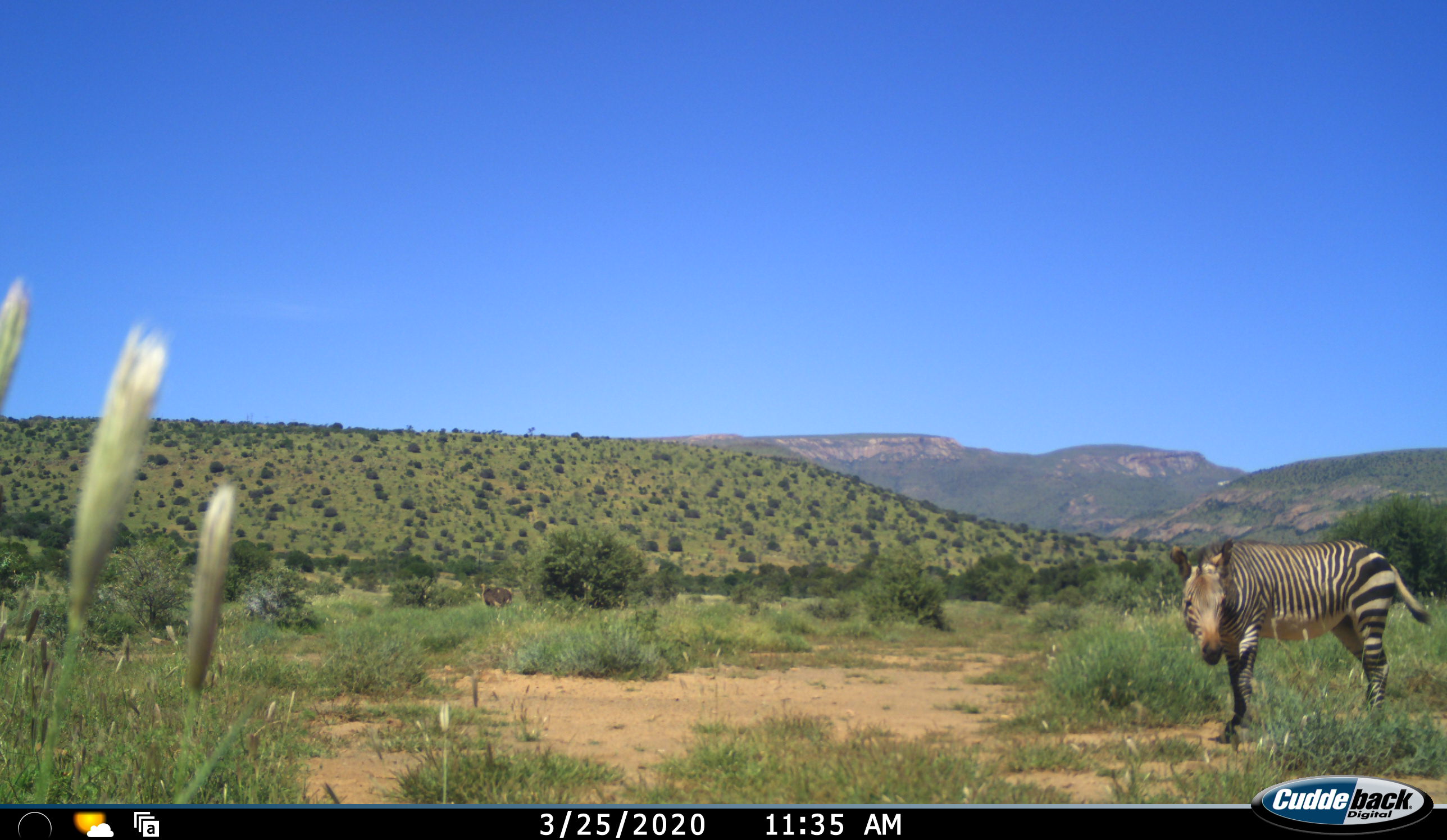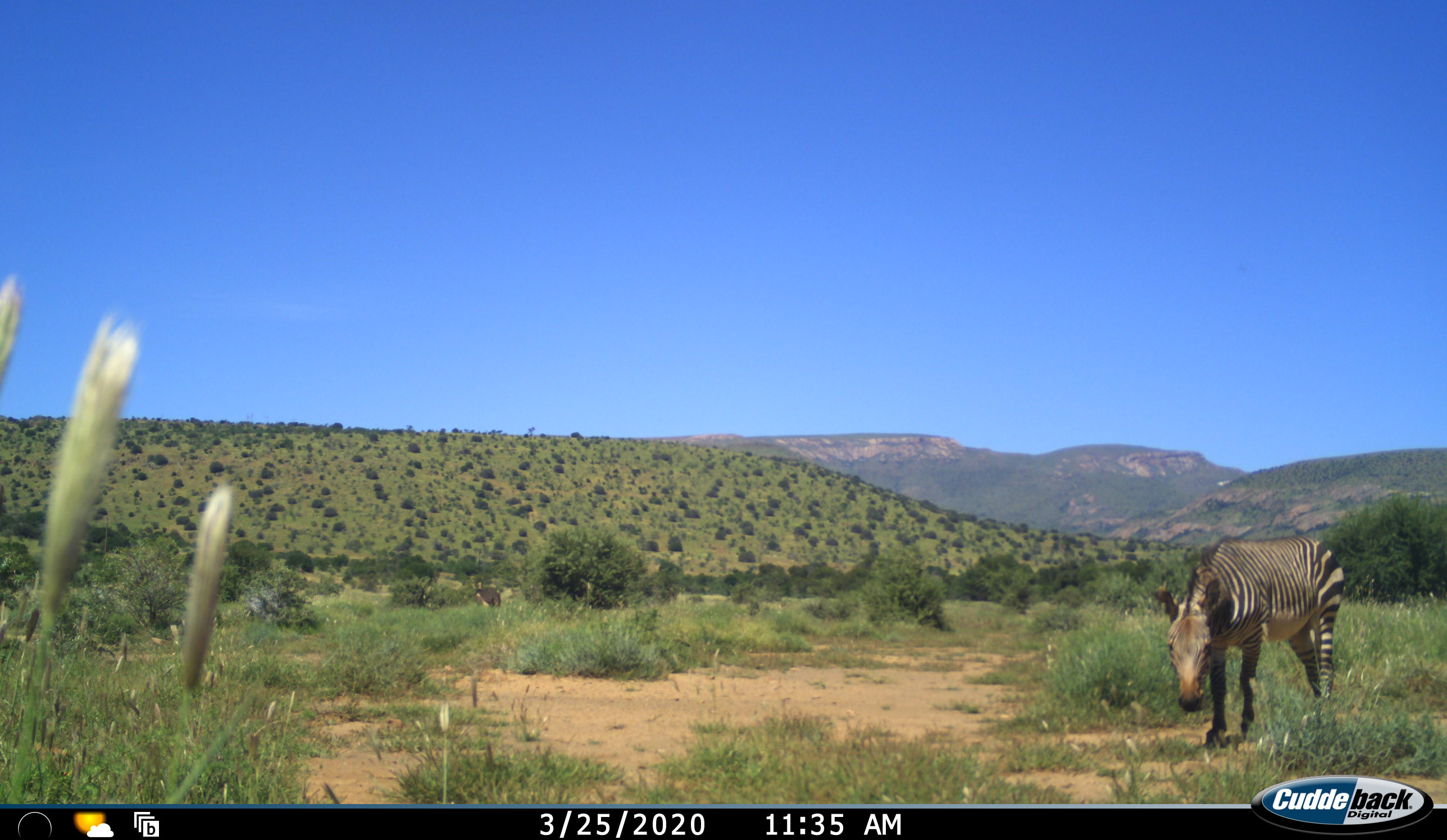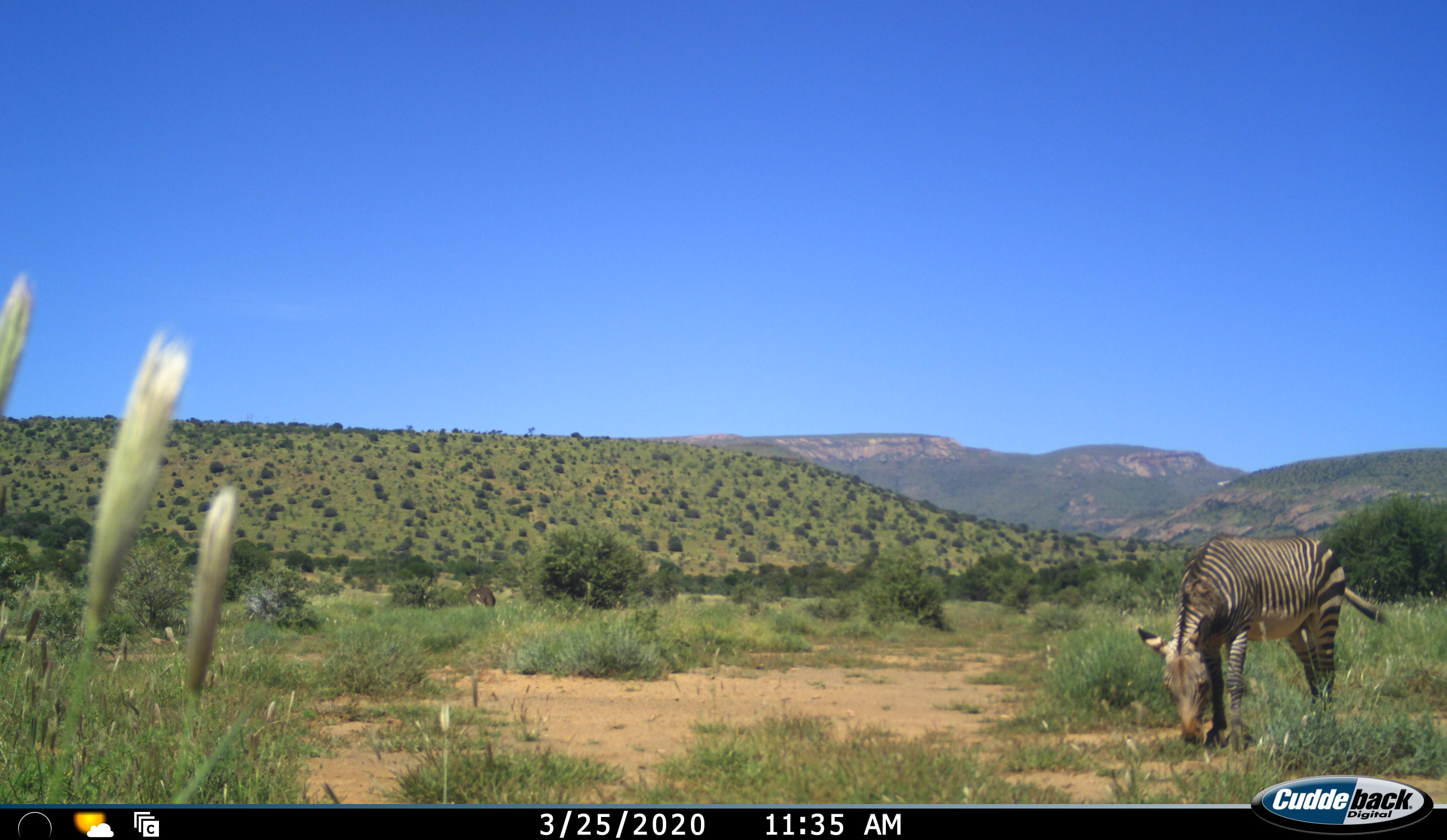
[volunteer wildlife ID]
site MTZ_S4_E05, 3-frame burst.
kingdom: Animalia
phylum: Chordata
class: Mammalia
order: Perissodactyla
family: Equidae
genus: Equus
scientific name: Equus zebra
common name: mountain zebra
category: zebramountain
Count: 1.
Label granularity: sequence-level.